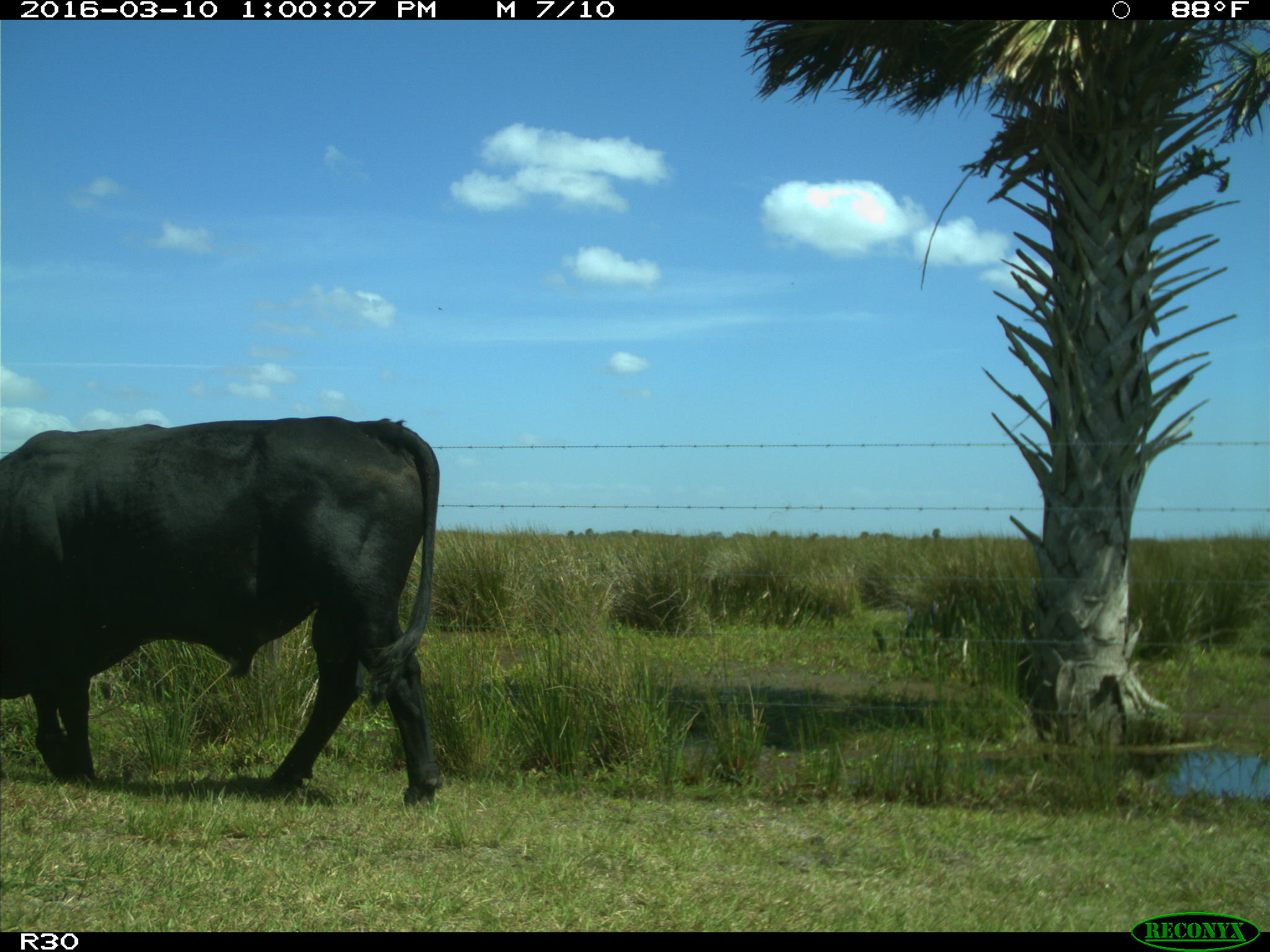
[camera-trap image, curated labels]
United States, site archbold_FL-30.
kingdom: Animalia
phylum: Chordata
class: Mammalia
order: Artiodactyla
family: Bovidae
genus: Bos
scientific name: Bos taurus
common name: domestic cow